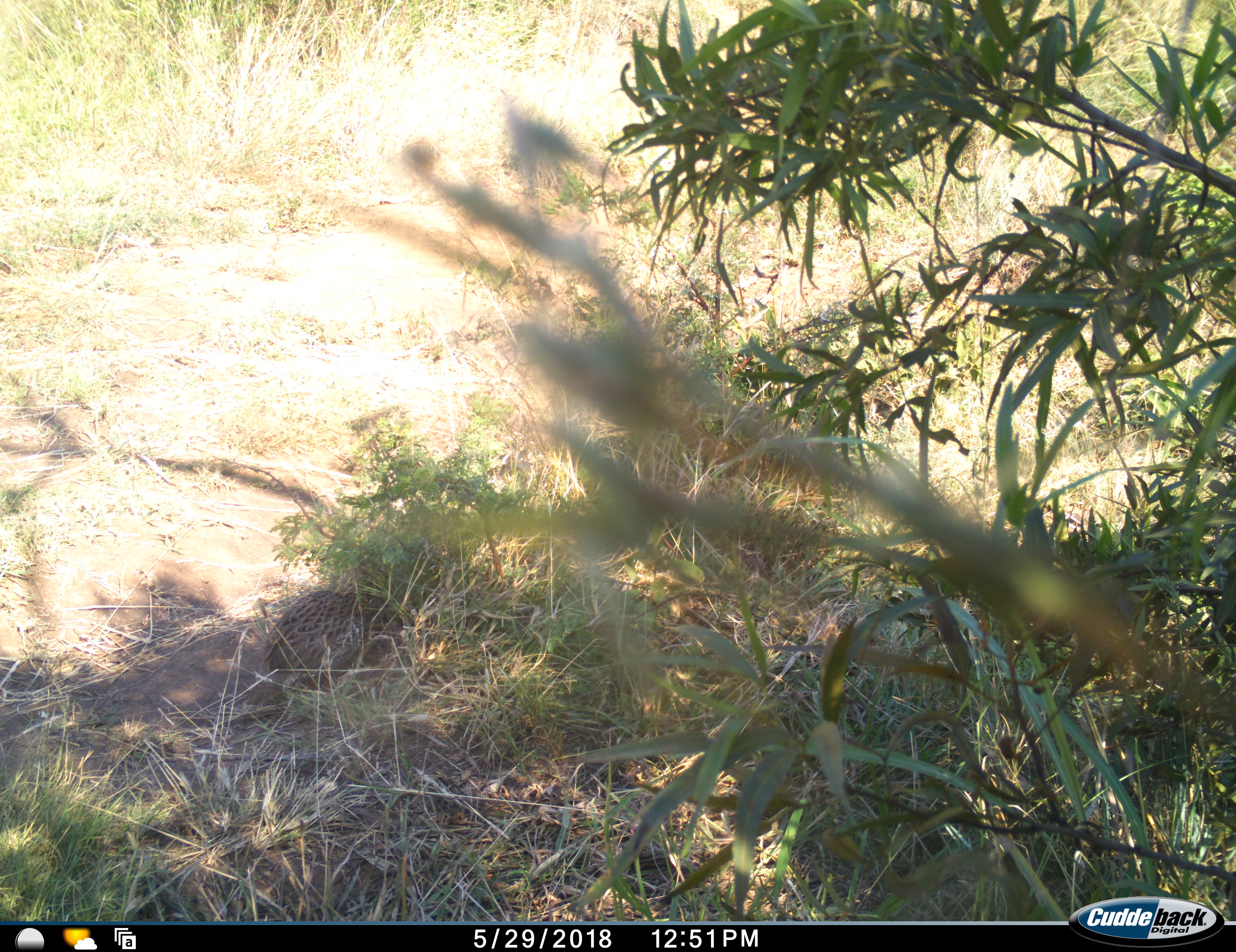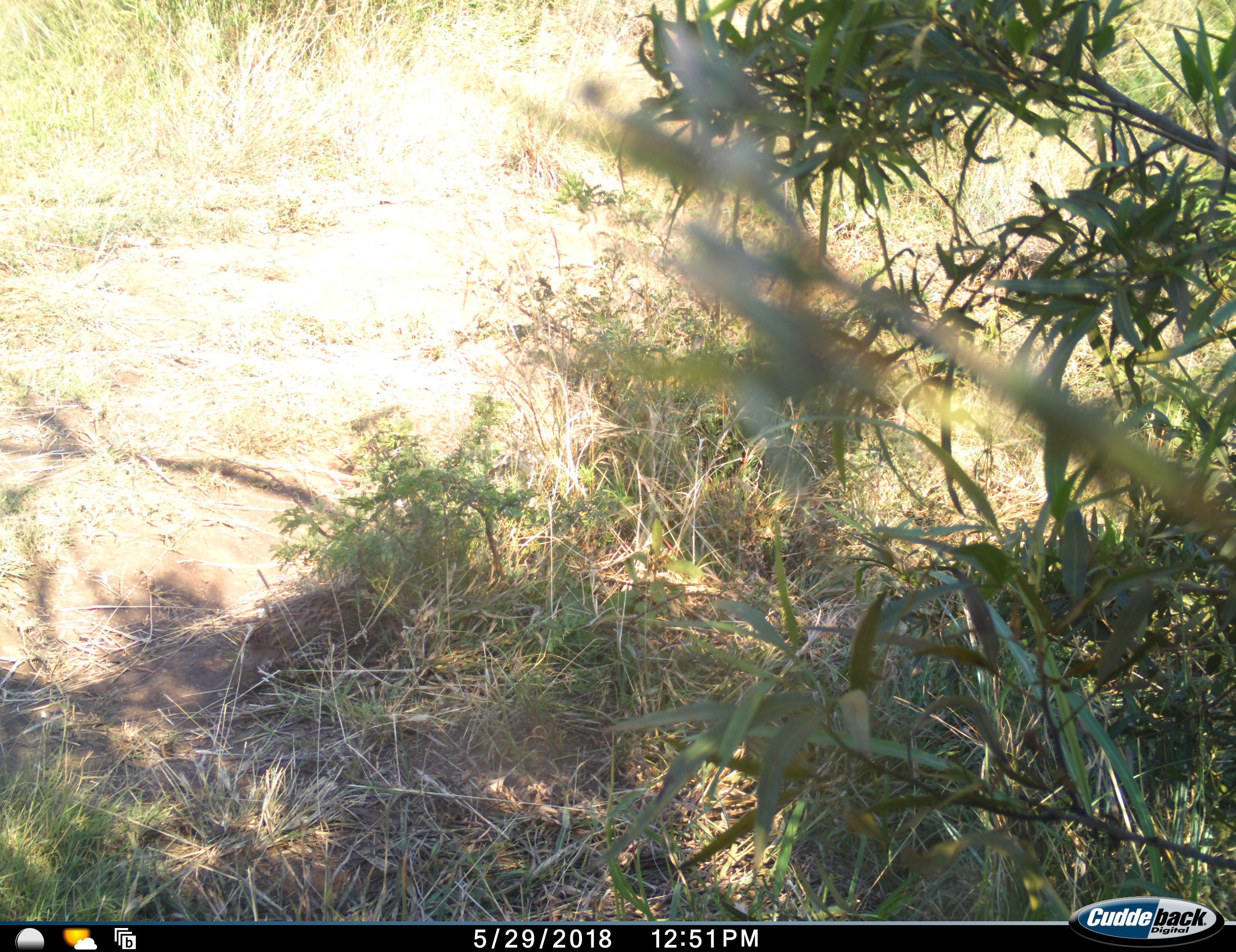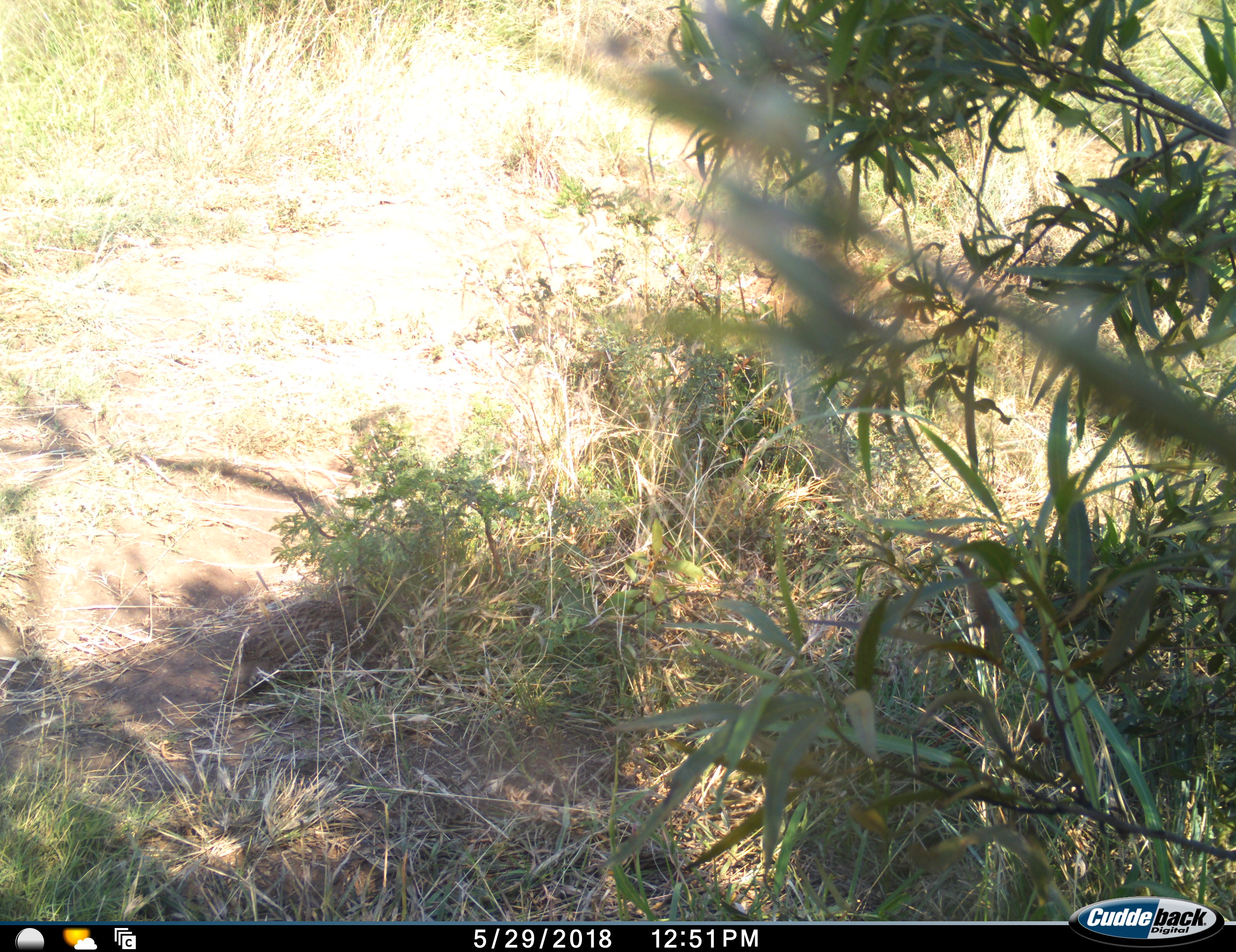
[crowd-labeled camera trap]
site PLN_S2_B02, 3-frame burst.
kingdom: Animalia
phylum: Chordata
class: Aves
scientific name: Aves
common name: bird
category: birdother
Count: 1.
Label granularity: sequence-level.